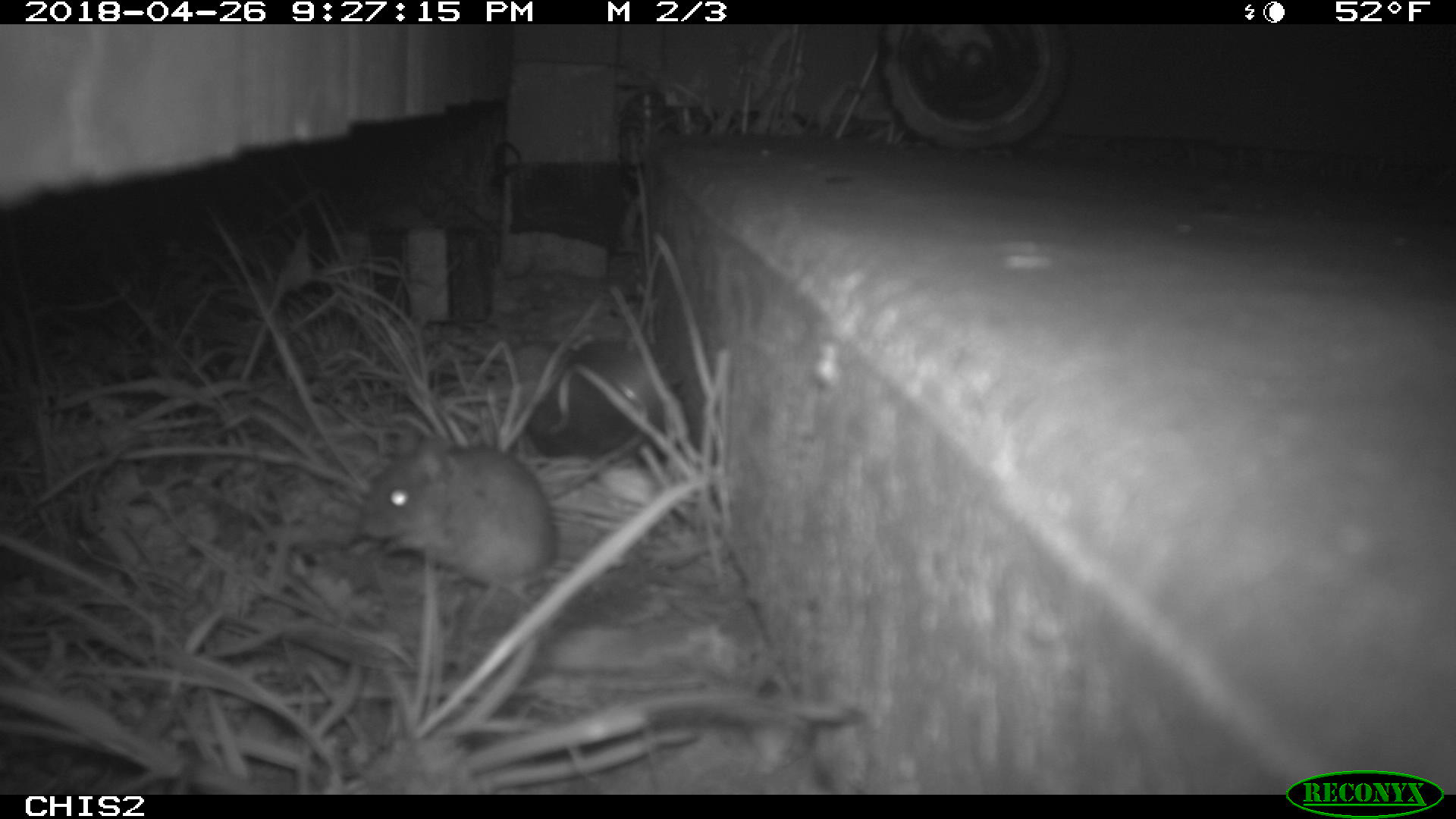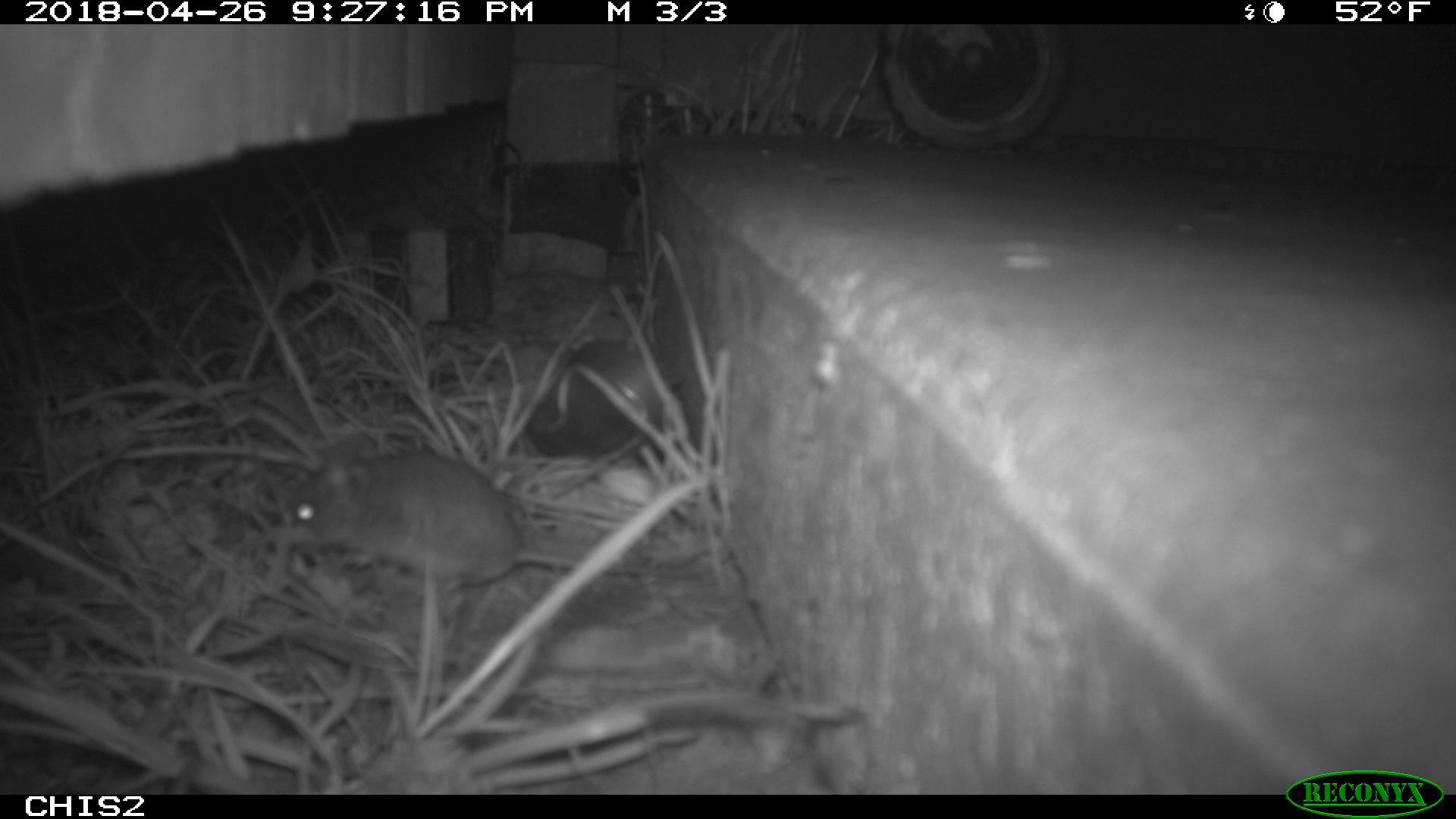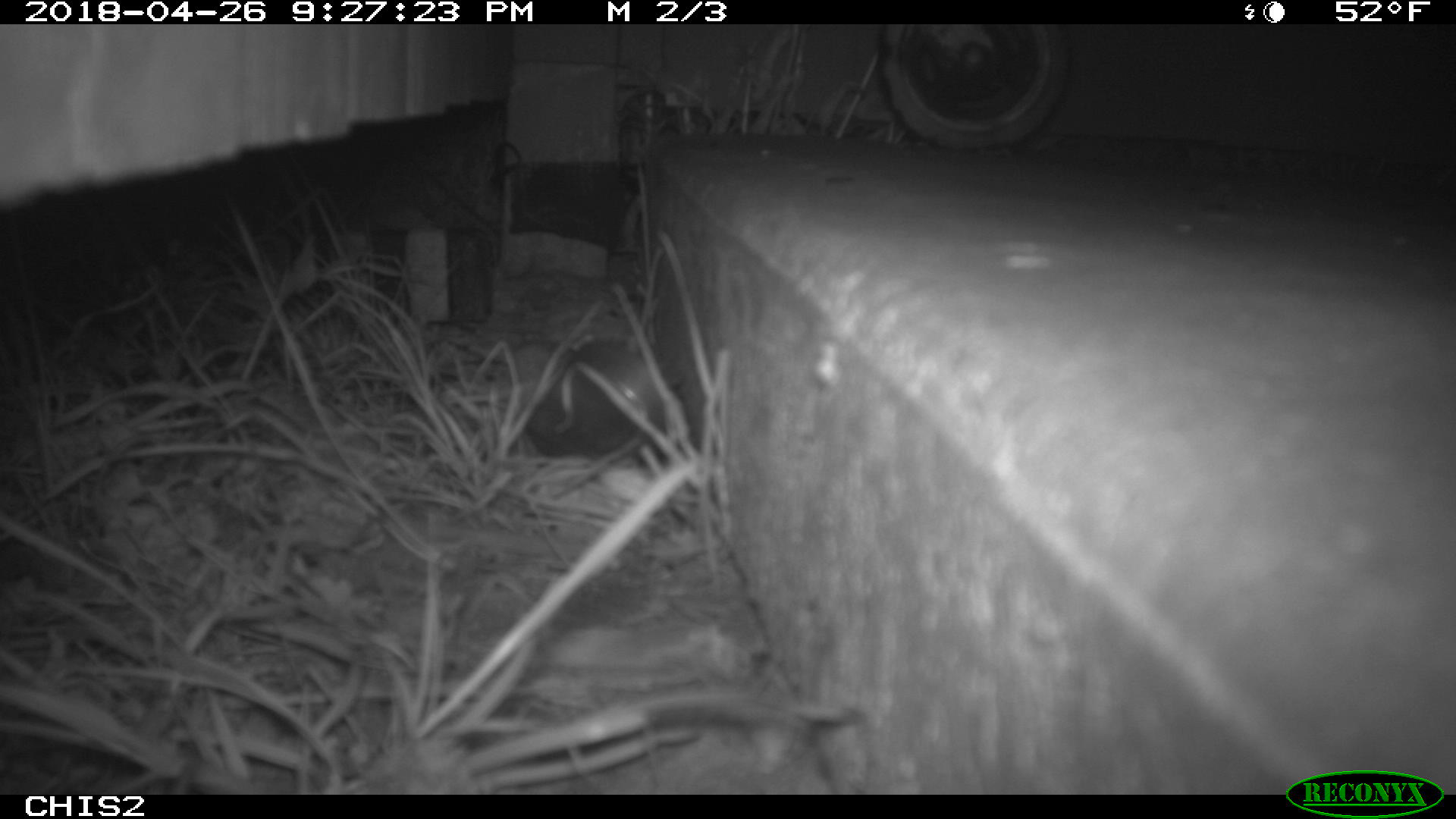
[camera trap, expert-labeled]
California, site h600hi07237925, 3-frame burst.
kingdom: Animalia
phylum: Chordata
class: Mammalia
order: Rodentia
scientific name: Rodentia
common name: rodent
Rodent (Rodentia).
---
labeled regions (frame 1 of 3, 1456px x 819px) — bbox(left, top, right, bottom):
rodent: bbox(353, 433, 555, 595)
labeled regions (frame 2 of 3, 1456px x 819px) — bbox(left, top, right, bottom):
rodent: bbox(284, 434, 733, 579)